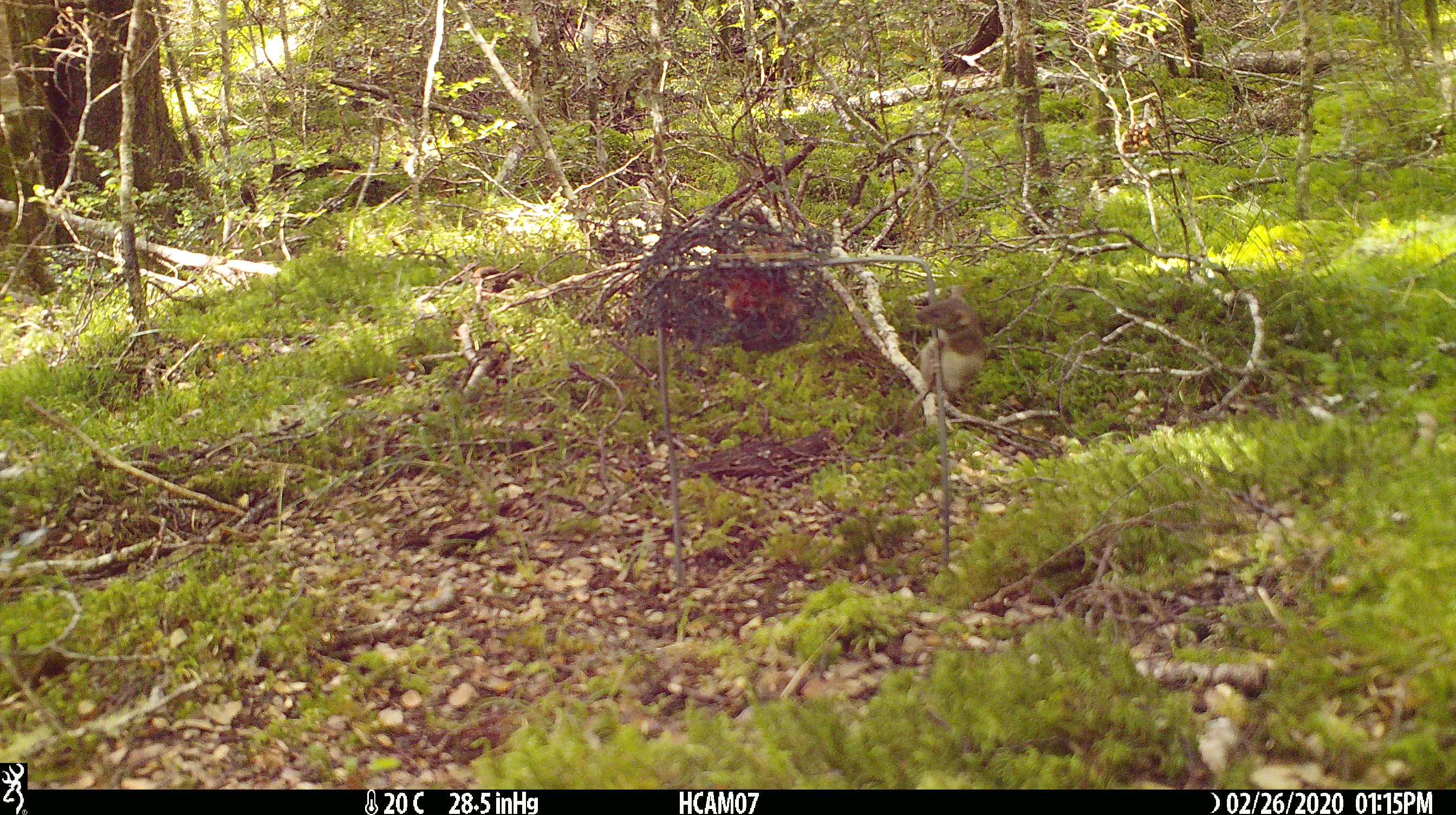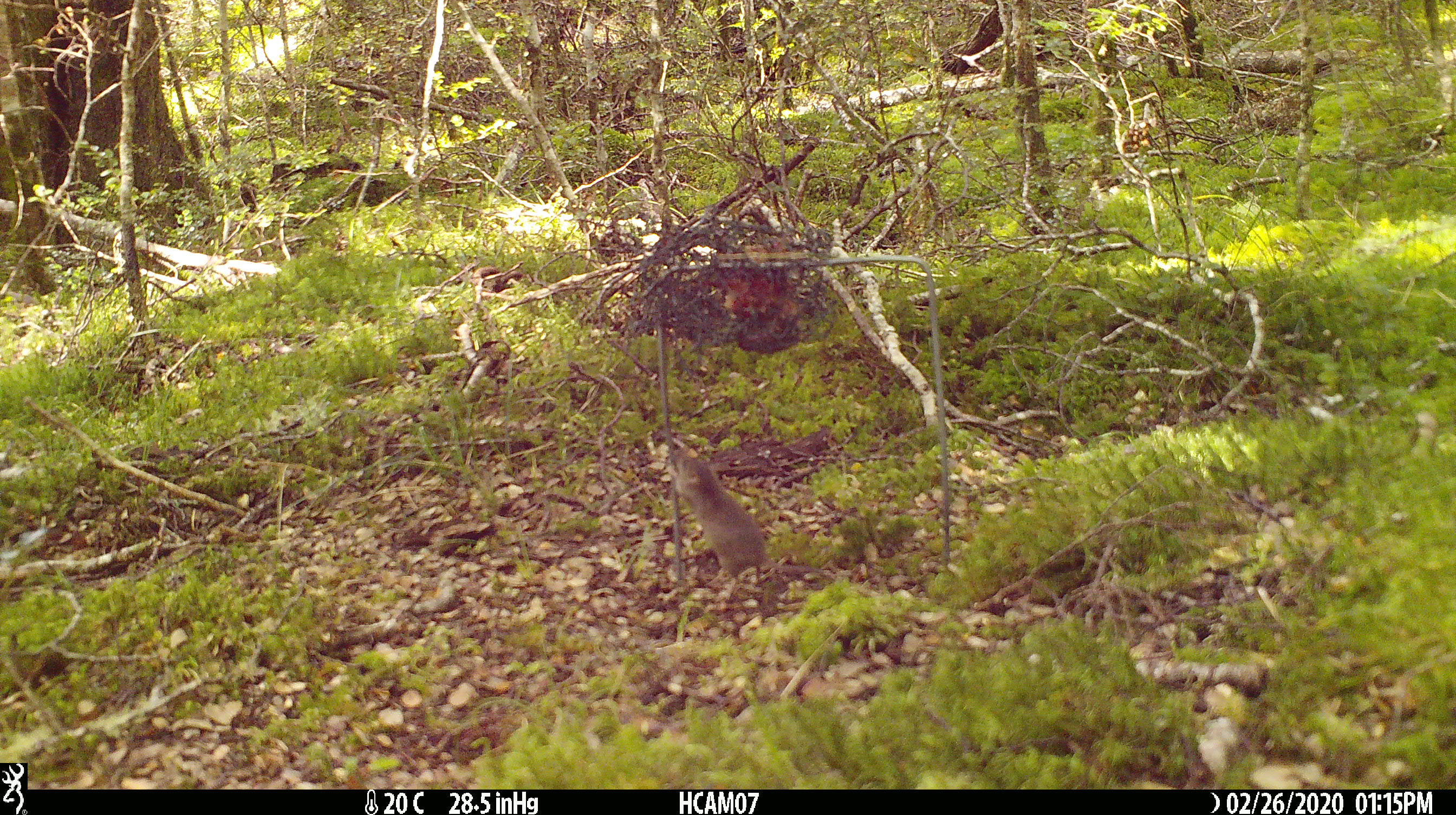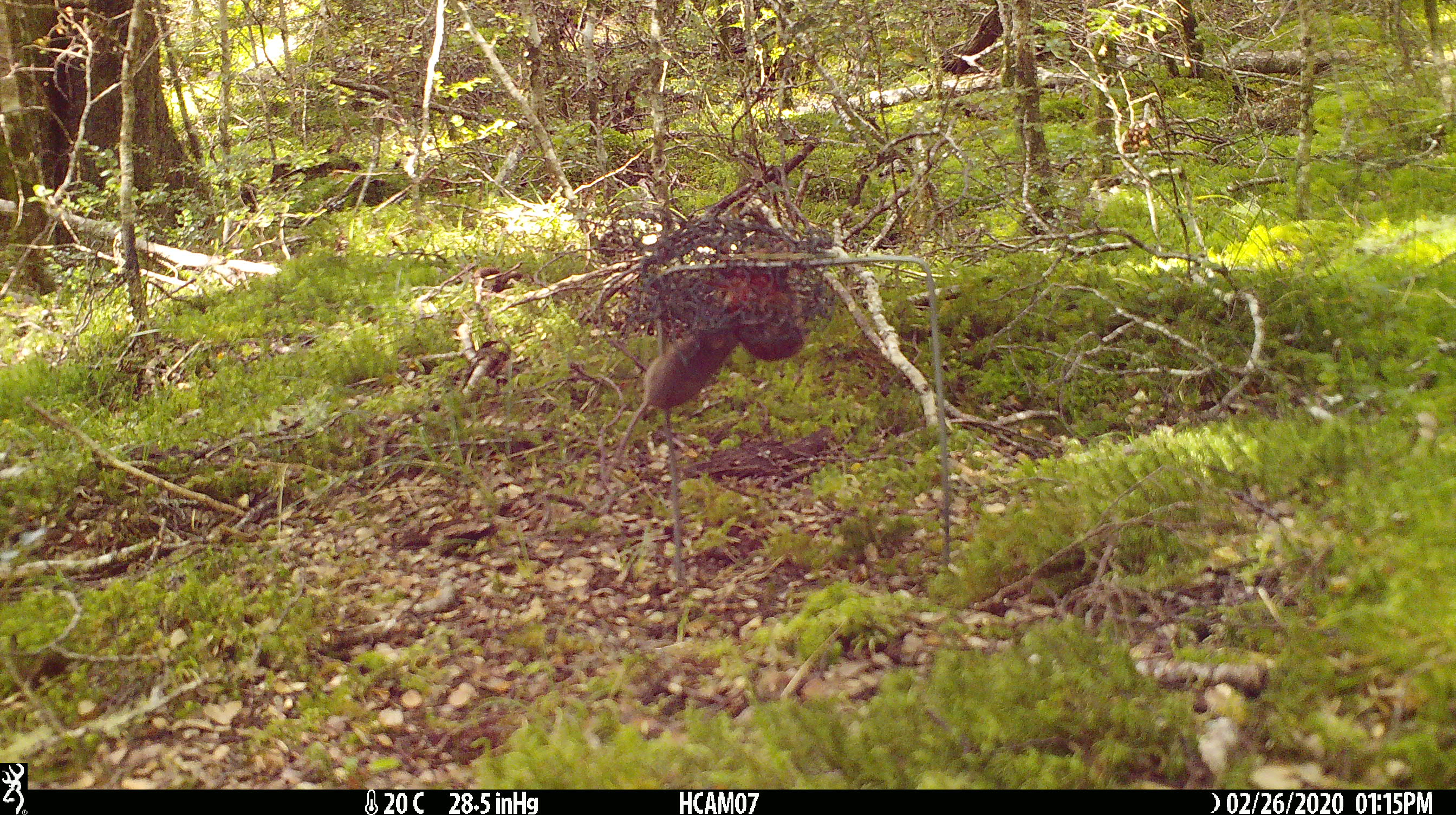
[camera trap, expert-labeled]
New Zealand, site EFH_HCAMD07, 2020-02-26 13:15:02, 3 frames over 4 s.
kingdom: Animalia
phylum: Chordata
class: Mammalia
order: Rodentia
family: Muridae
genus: Mus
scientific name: Mus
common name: mouse